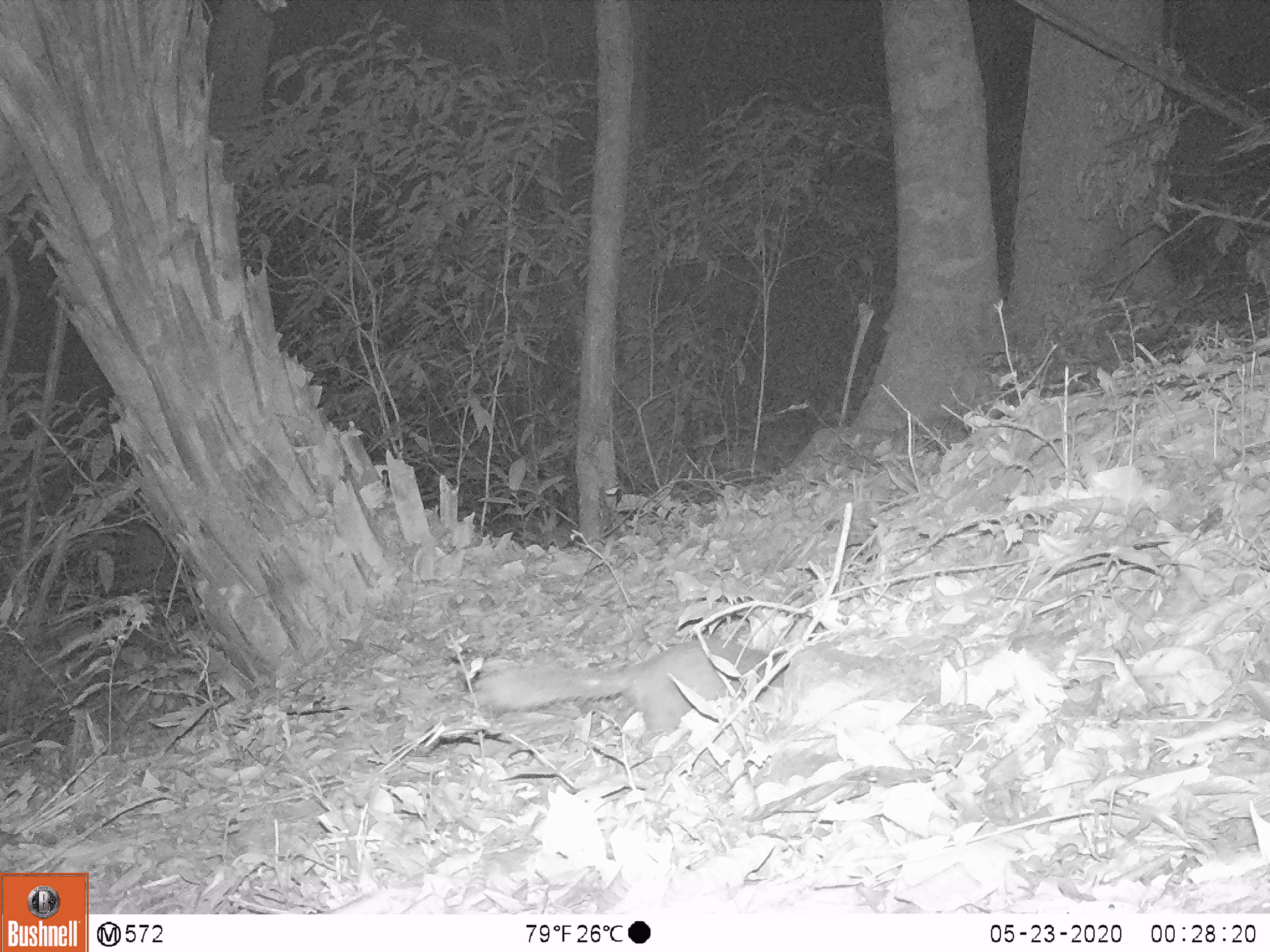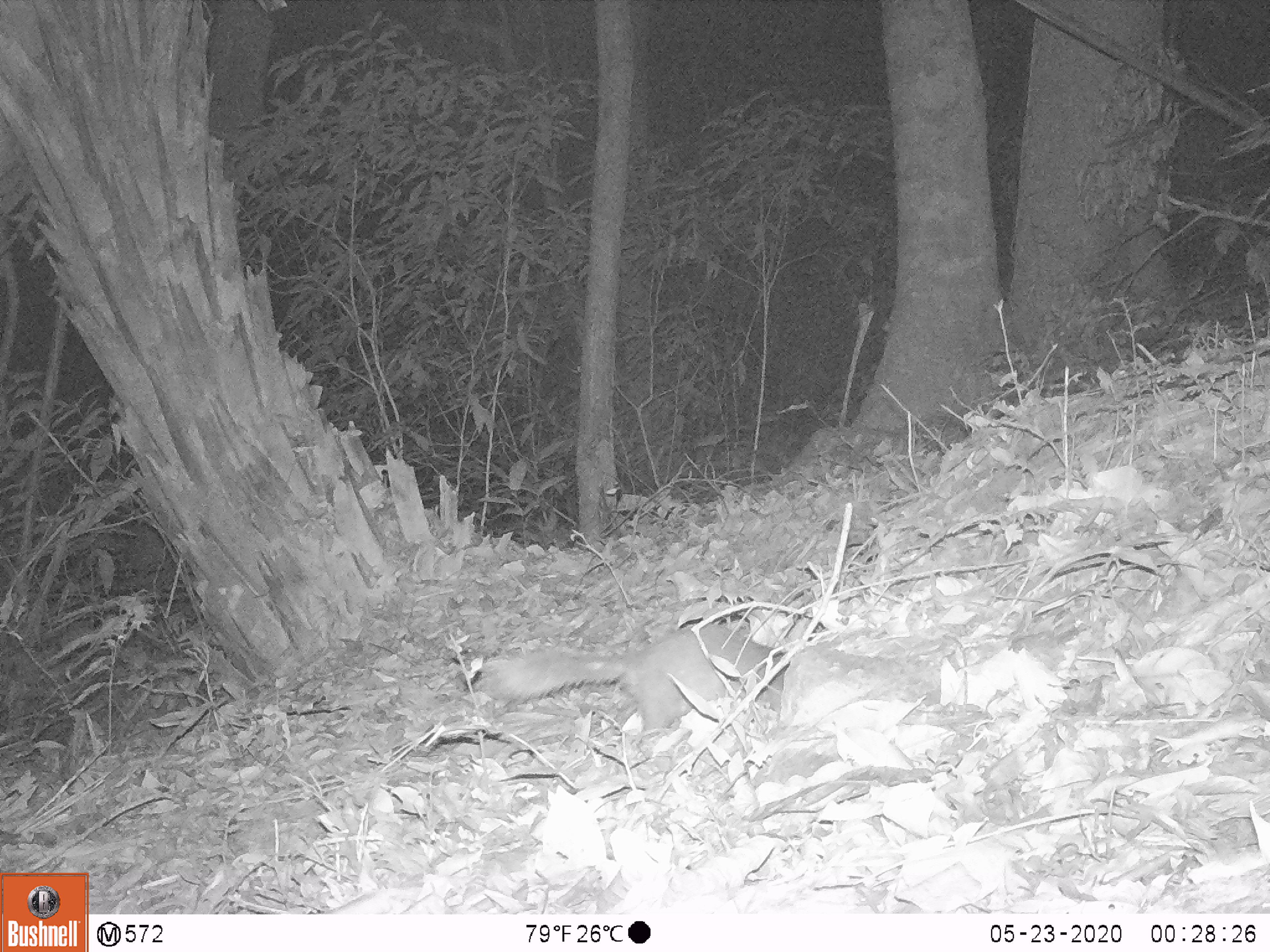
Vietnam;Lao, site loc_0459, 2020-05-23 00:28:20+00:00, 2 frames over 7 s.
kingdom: Animalia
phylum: Chordata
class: Mammalia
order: Carnivora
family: Mustelidae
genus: Melogale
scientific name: Melogale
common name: ferret badger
Ferret badger (Melogale). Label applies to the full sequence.